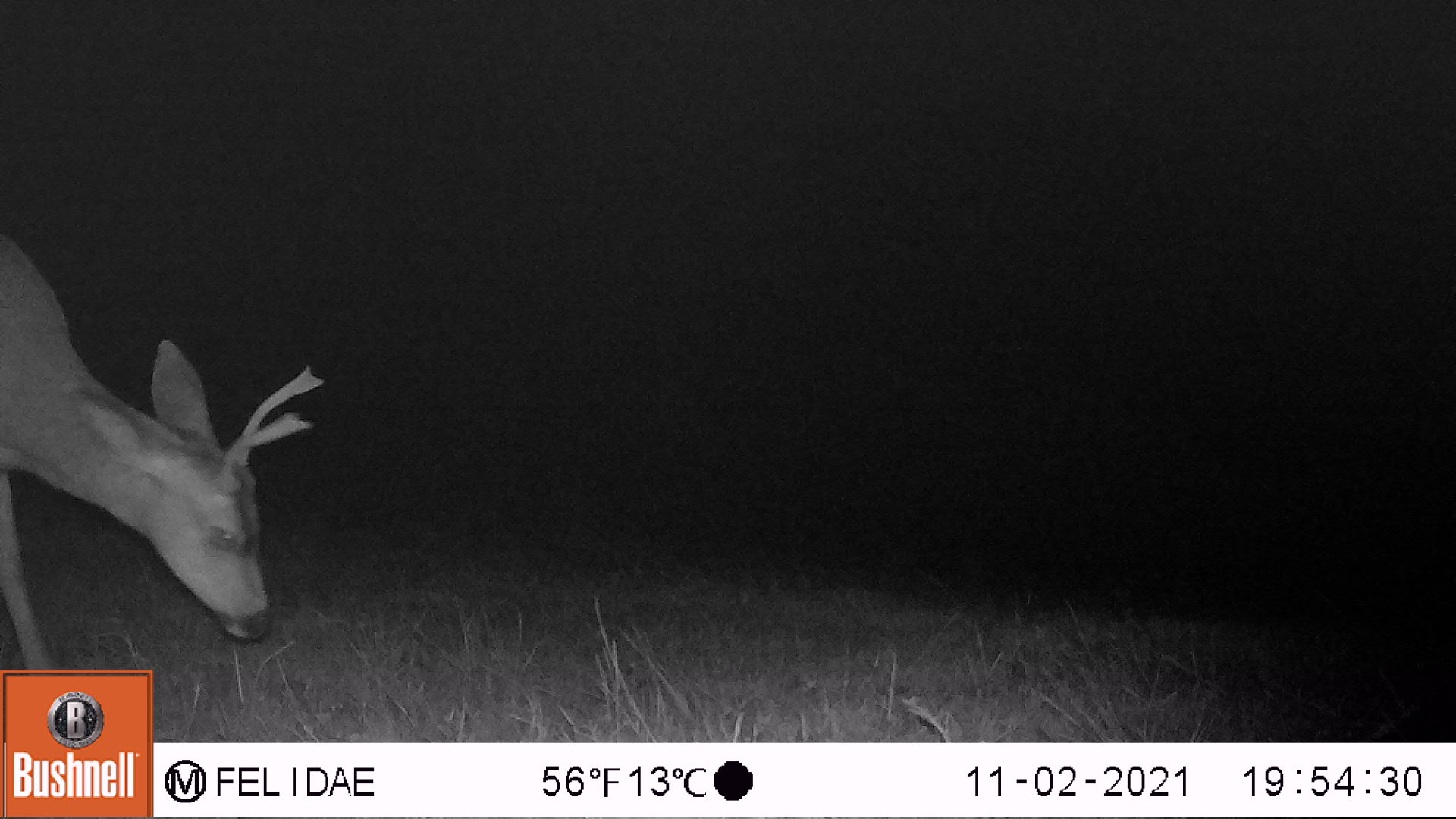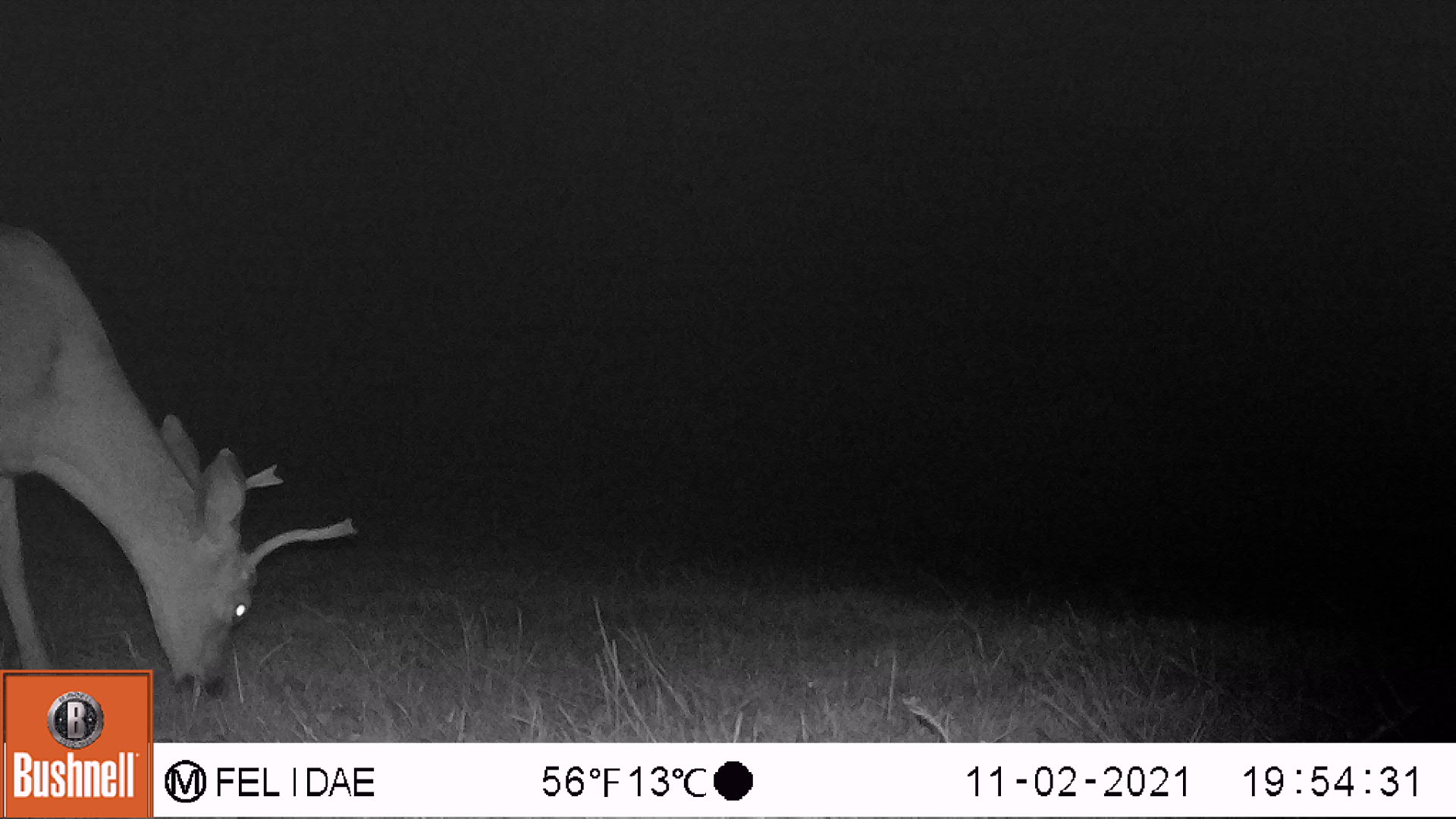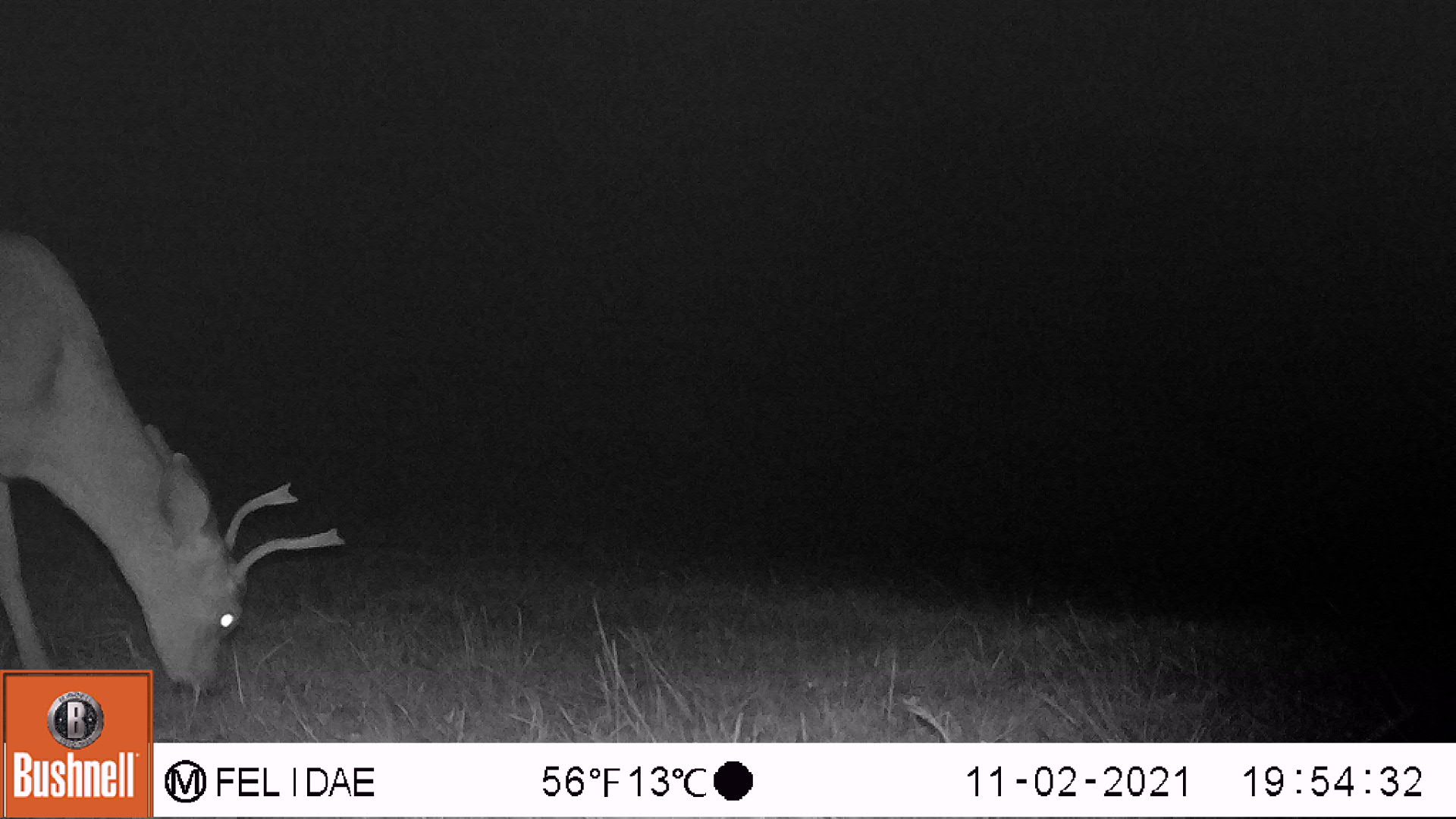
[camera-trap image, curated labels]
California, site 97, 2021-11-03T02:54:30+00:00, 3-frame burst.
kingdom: Animalia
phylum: Chordata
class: Mammalia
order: Artiodactyla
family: Cervidae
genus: Odocoileus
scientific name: Odocoileus hemionus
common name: mule deer